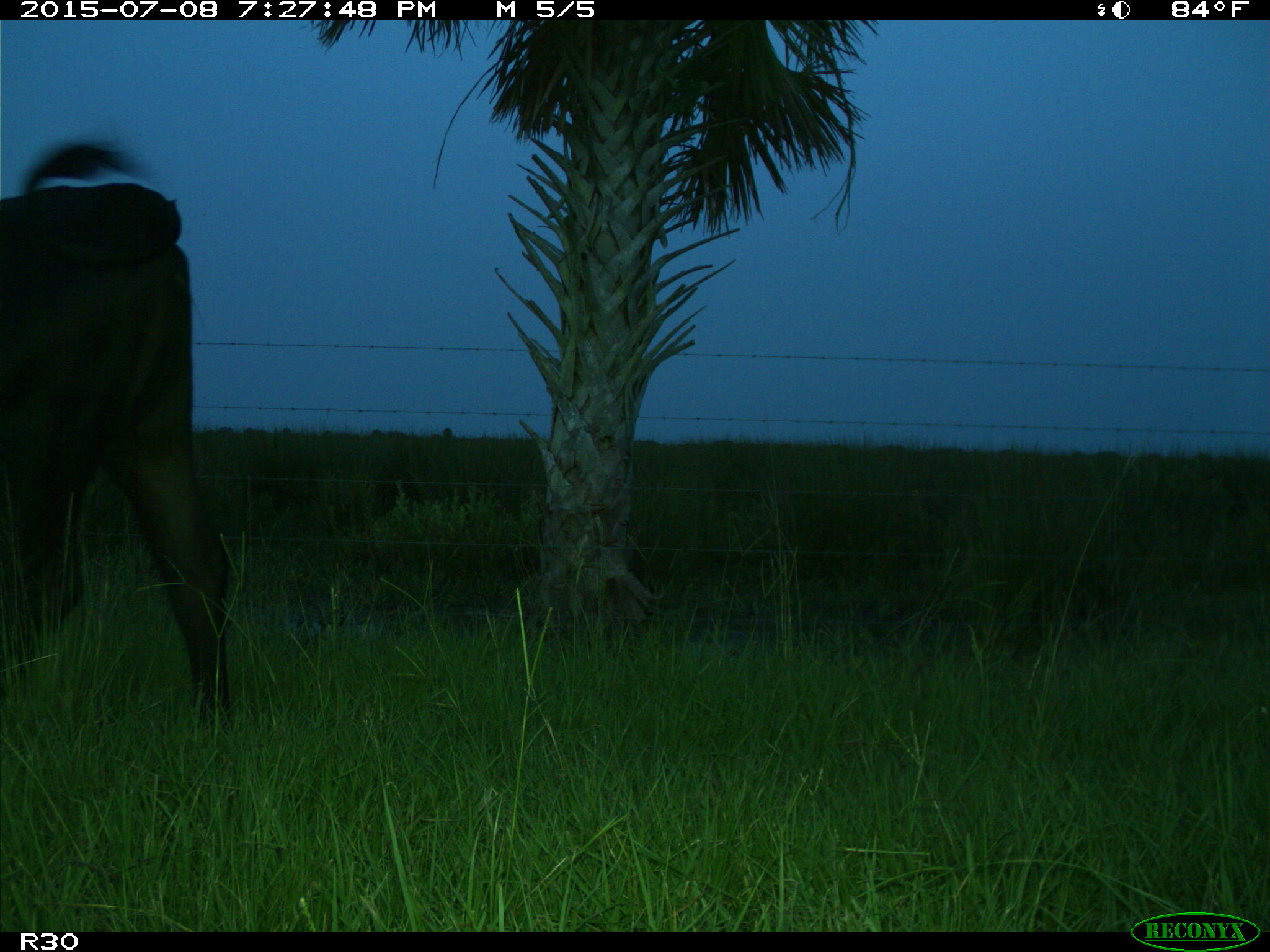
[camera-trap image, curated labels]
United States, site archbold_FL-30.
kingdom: Animalia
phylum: Chordata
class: Mammalia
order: Artiodactyla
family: Bovidae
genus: Bos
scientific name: Bos taurus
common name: domestic cow